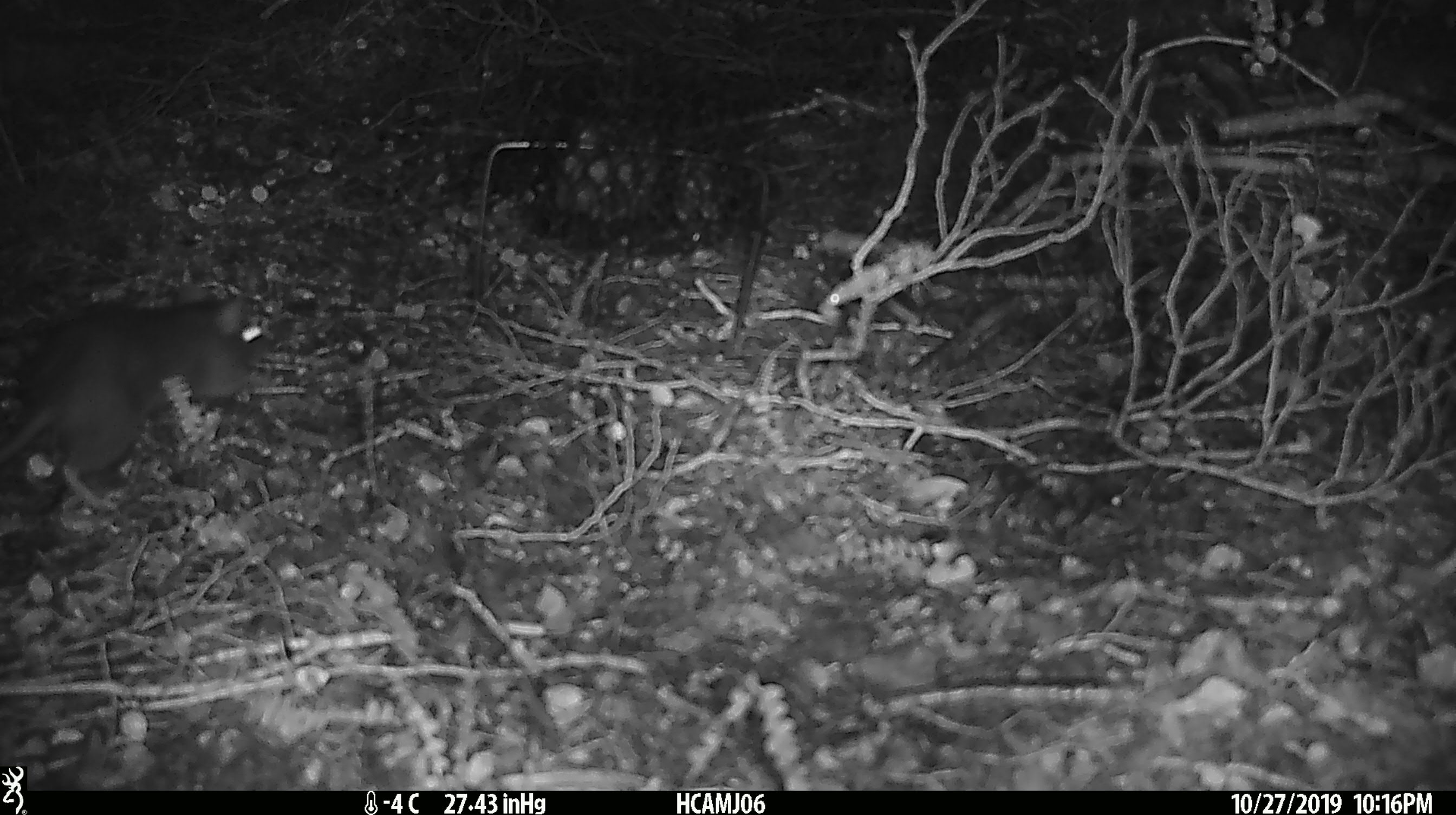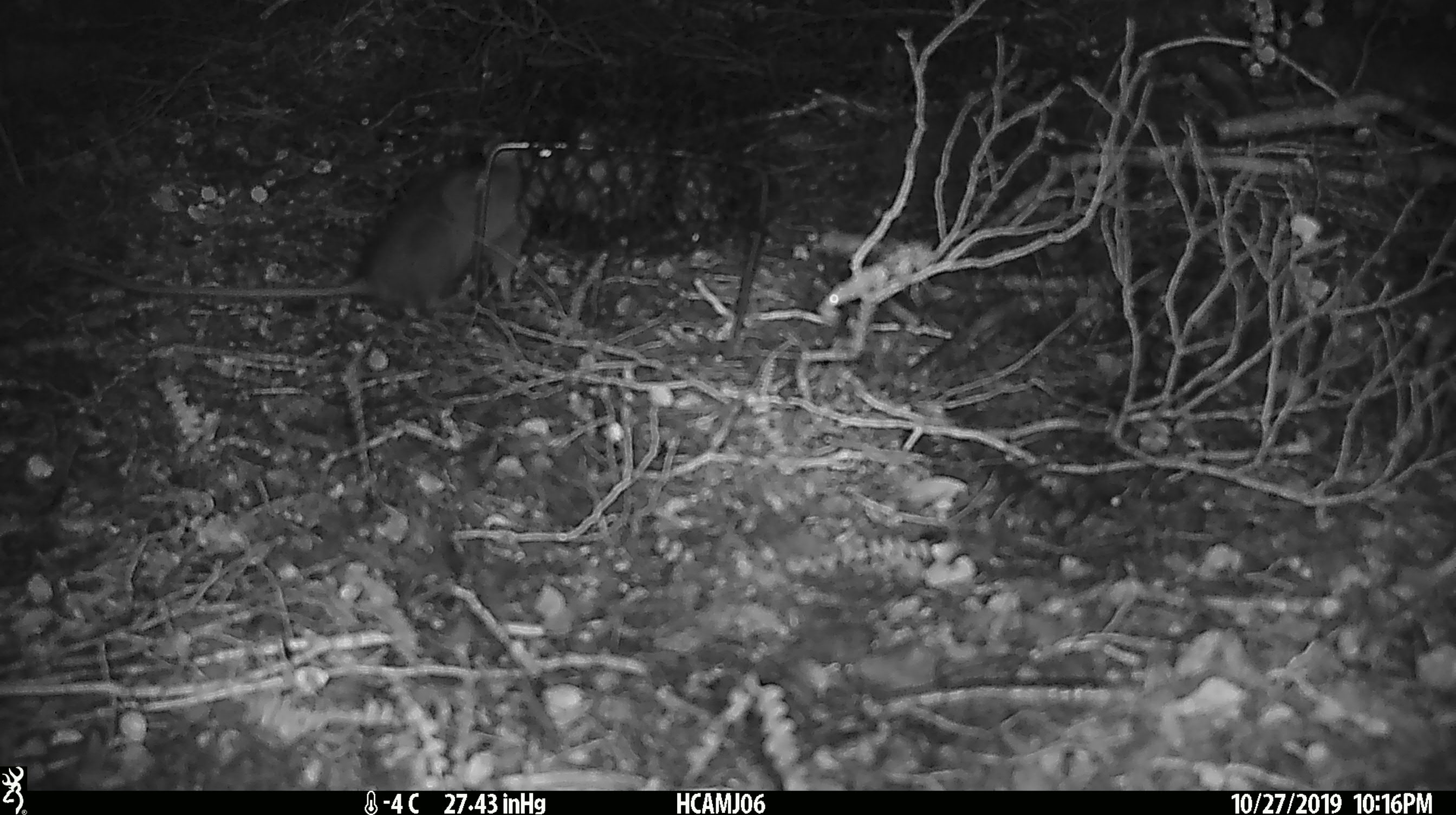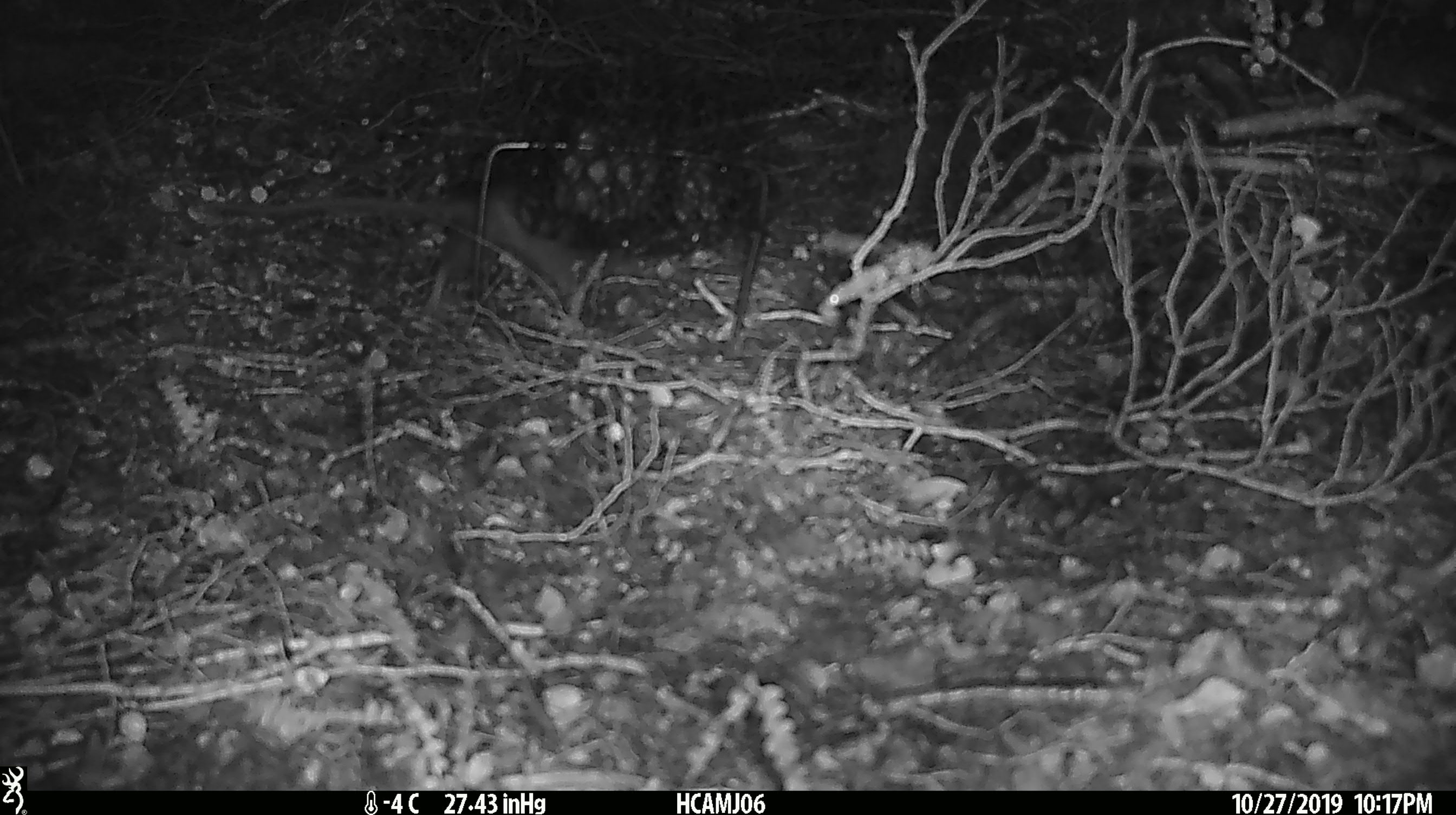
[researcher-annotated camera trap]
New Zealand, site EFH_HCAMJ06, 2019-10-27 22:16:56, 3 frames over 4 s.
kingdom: Animalia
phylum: Chordata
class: Mammalia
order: Rodentia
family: Muridae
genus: Rattus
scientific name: Rattus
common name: rat